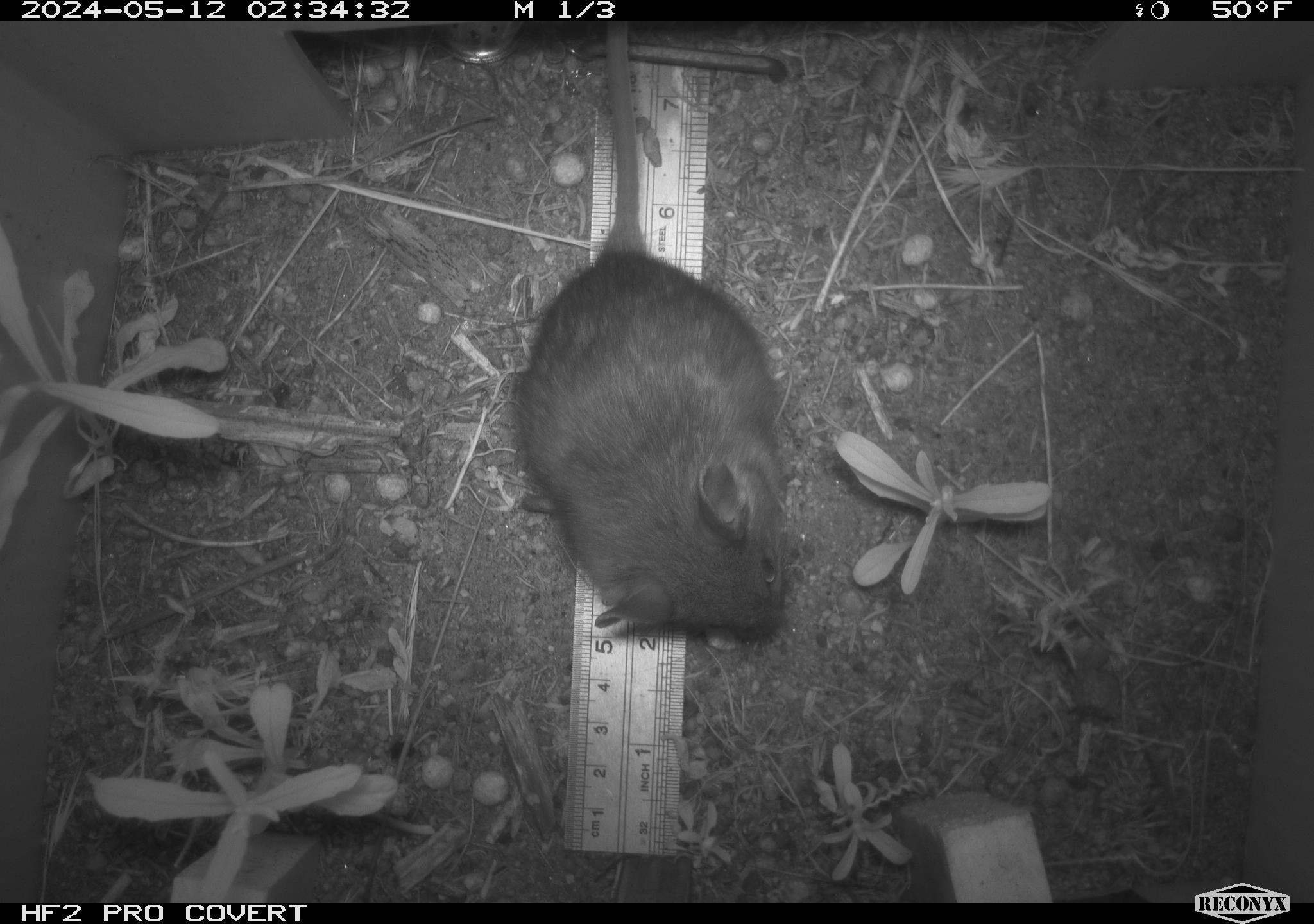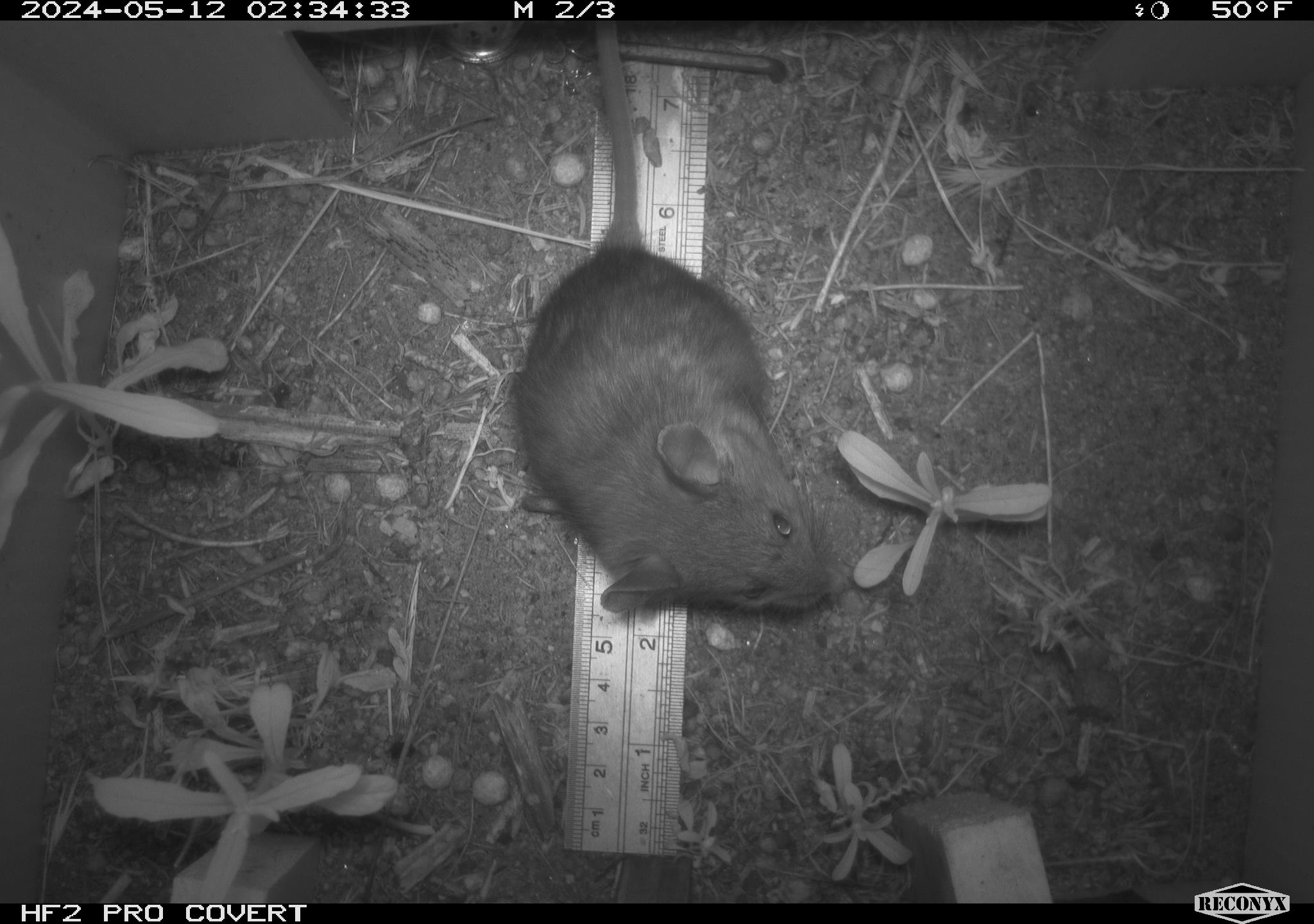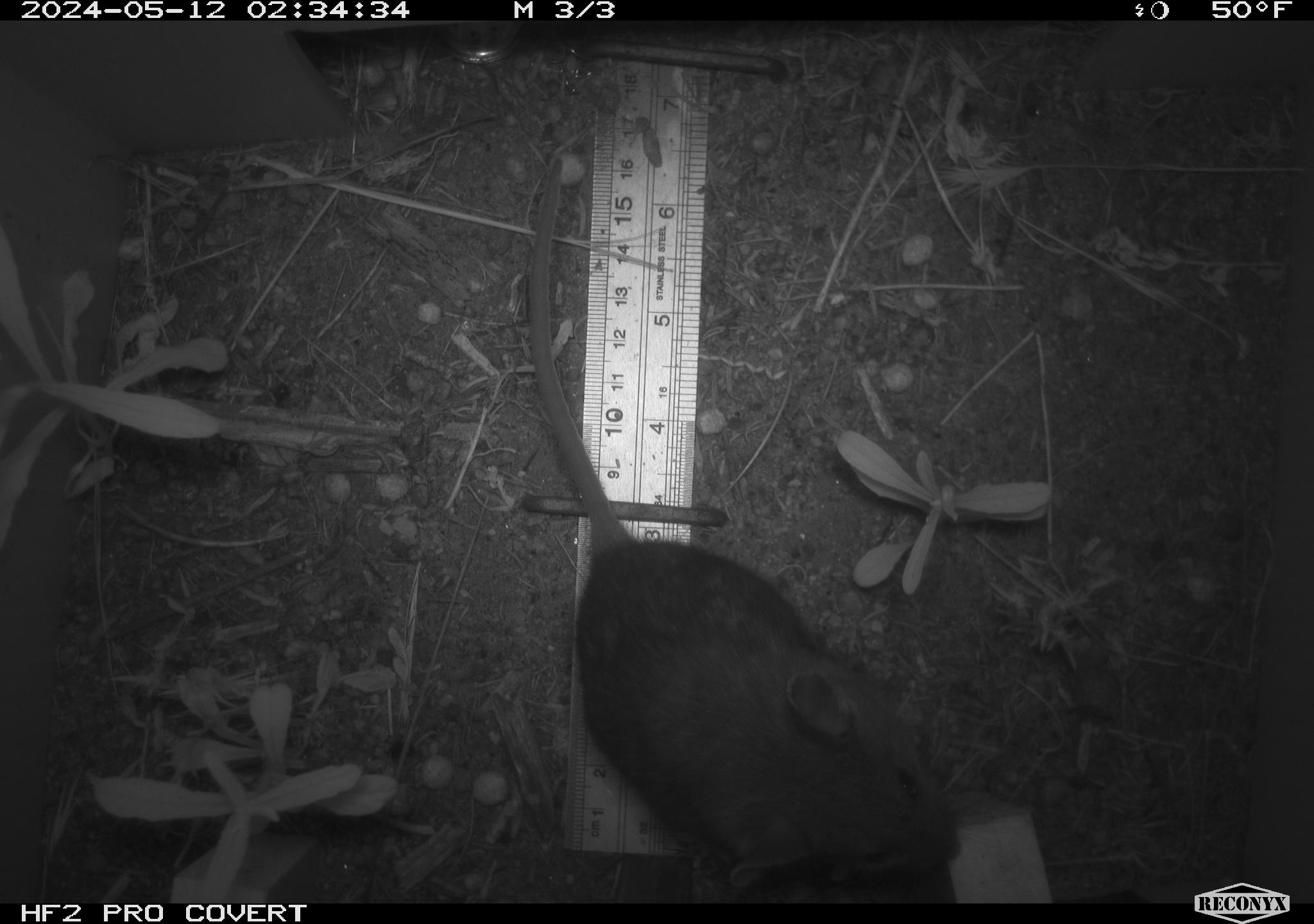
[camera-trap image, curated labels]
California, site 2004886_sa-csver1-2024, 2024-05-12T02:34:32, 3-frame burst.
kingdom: Animalia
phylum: Chordata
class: Mammalia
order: Rodentia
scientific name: Rodentia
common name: rodent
Rodent (Rodentia).